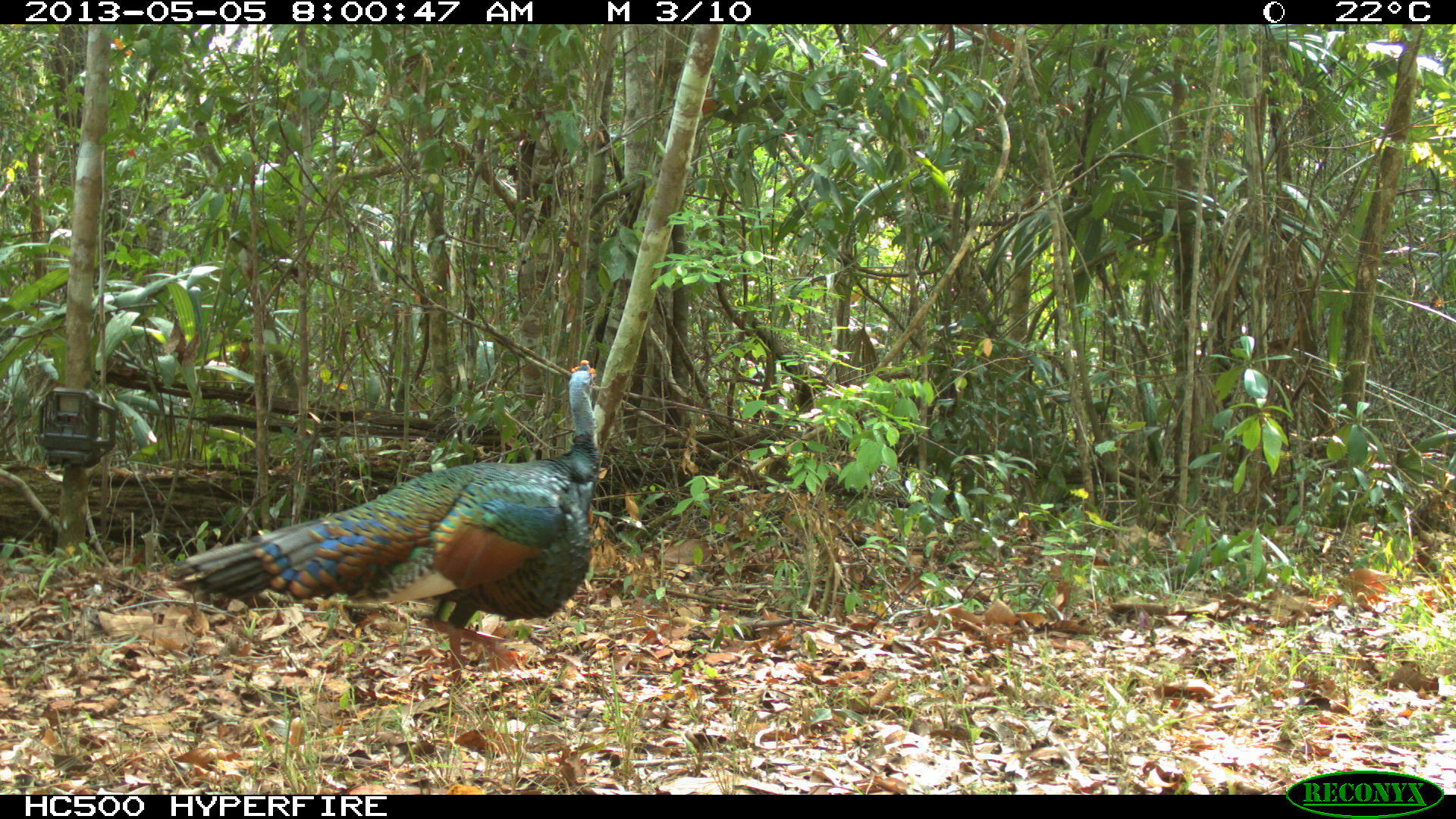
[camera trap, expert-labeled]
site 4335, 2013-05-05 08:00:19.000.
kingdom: Animalia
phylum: Chordata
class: Aves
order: Galliformes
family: Phasianidae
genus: Meleagris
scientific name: Meleagris ocellata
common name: ocellated turkey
Meleagris ocellata (ocellated turkey), count 1, sex male.